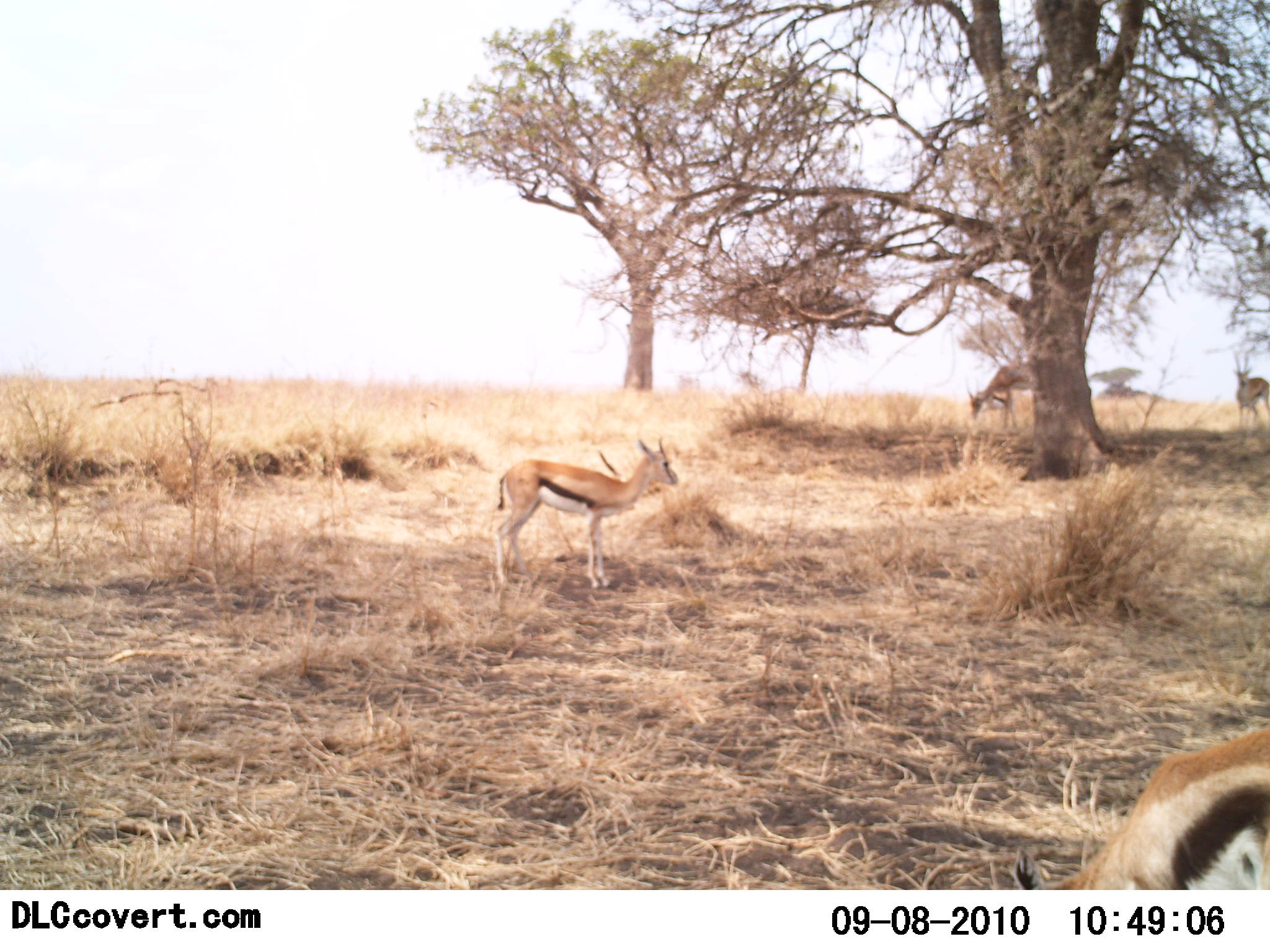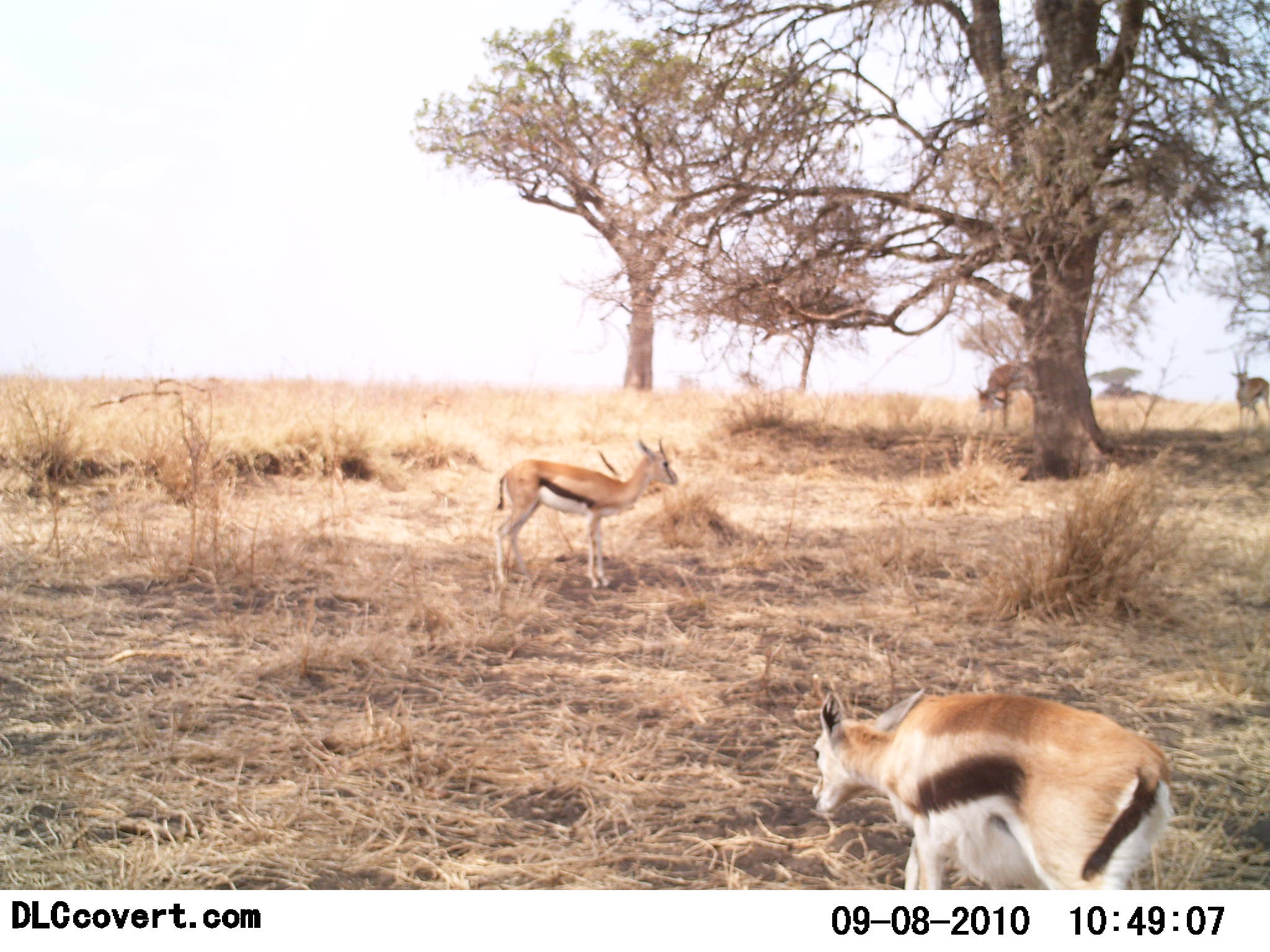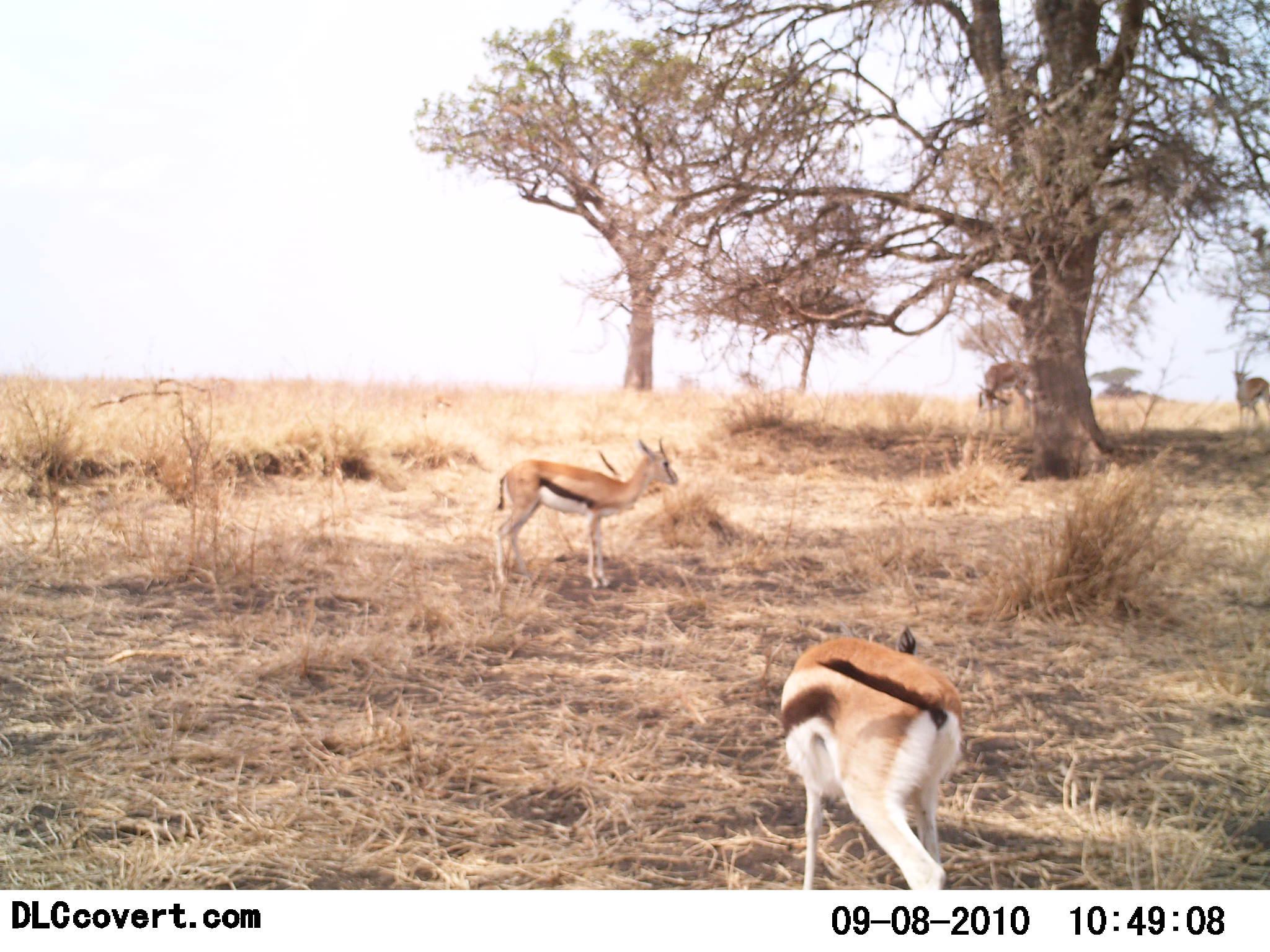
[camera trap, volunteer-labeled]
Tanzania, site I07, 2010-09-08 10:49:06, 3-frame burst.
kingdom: Animalia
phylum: Chordata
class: Mammalia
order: Artiodactyla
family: Bovidae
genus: Eudorcas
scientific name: Eudorcas thomsonii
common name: thomson's gazelle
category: gazellethomsons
Gazellethomsons (thomson's gazelle) (Eudorcas thomsonii), count 4. Behavior (volunteer vote fractions): standing 69%, resting 0%, moving 54%, interacting 8%. Young present (vote fraction): 8%. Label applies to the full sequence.